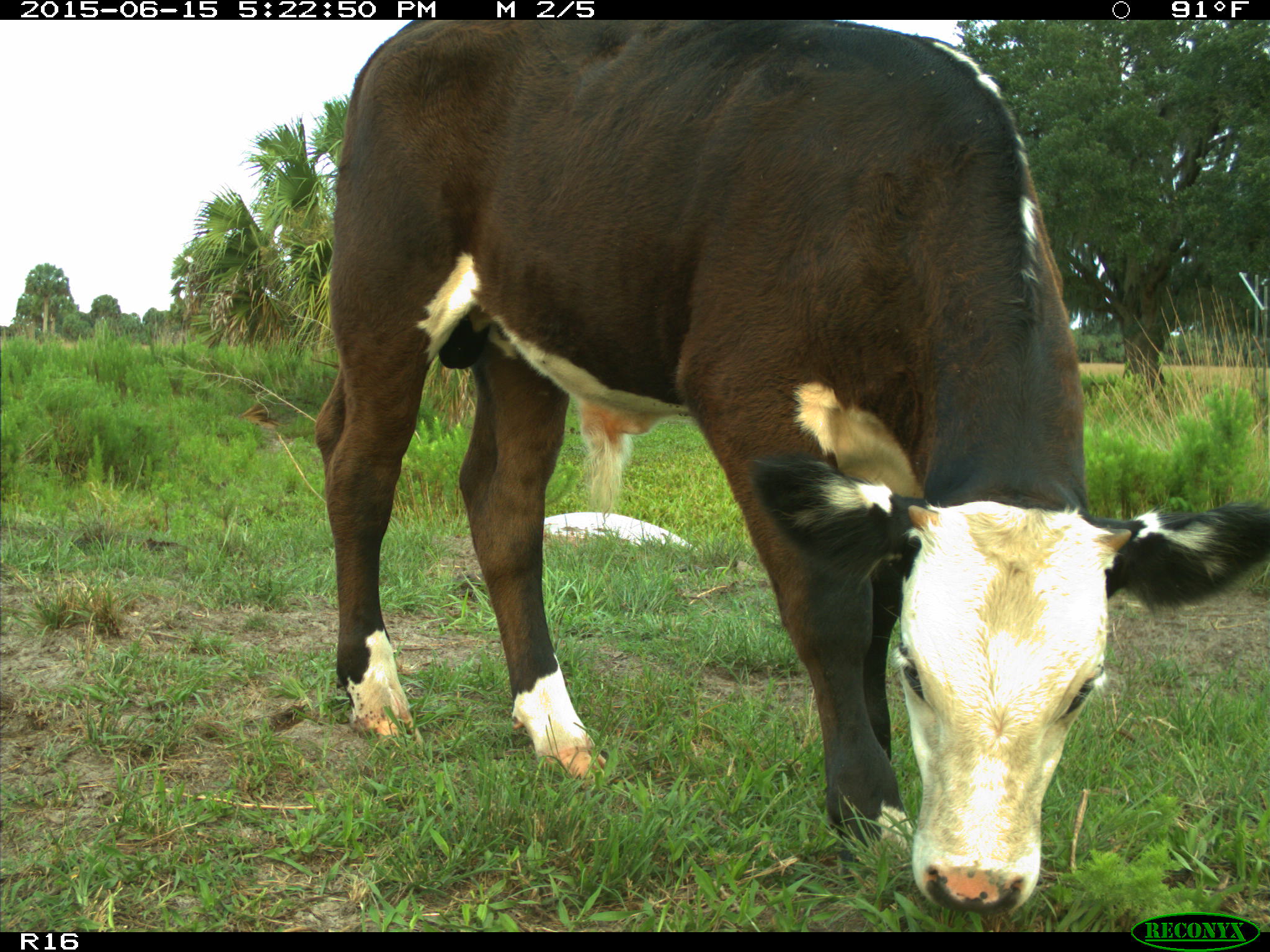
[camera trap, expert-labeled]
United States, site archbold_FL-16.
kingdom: Animalia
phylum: Chordata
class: Mammalia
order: Artiodactyla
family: Bovidae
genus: Bos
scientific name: Bos taurus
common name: domestic cow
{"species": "Bos taurus (domestic cow)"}